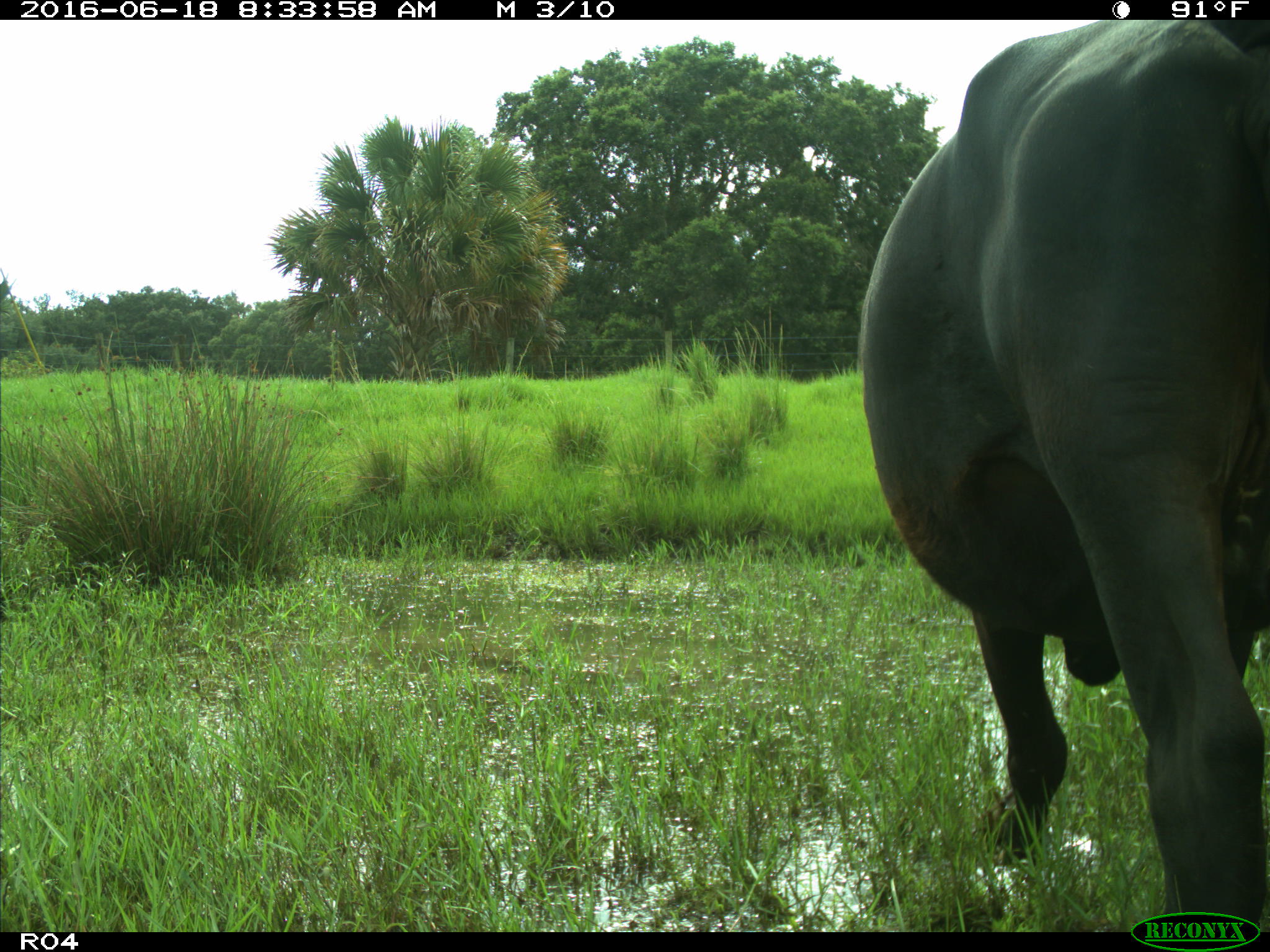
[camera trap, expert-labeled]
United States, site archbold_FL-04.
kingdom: Animalia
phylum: Chordata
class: Mammalia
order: Artiodactyla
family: Bovidae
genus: Bos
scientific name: Bos taurus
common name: domestic cow